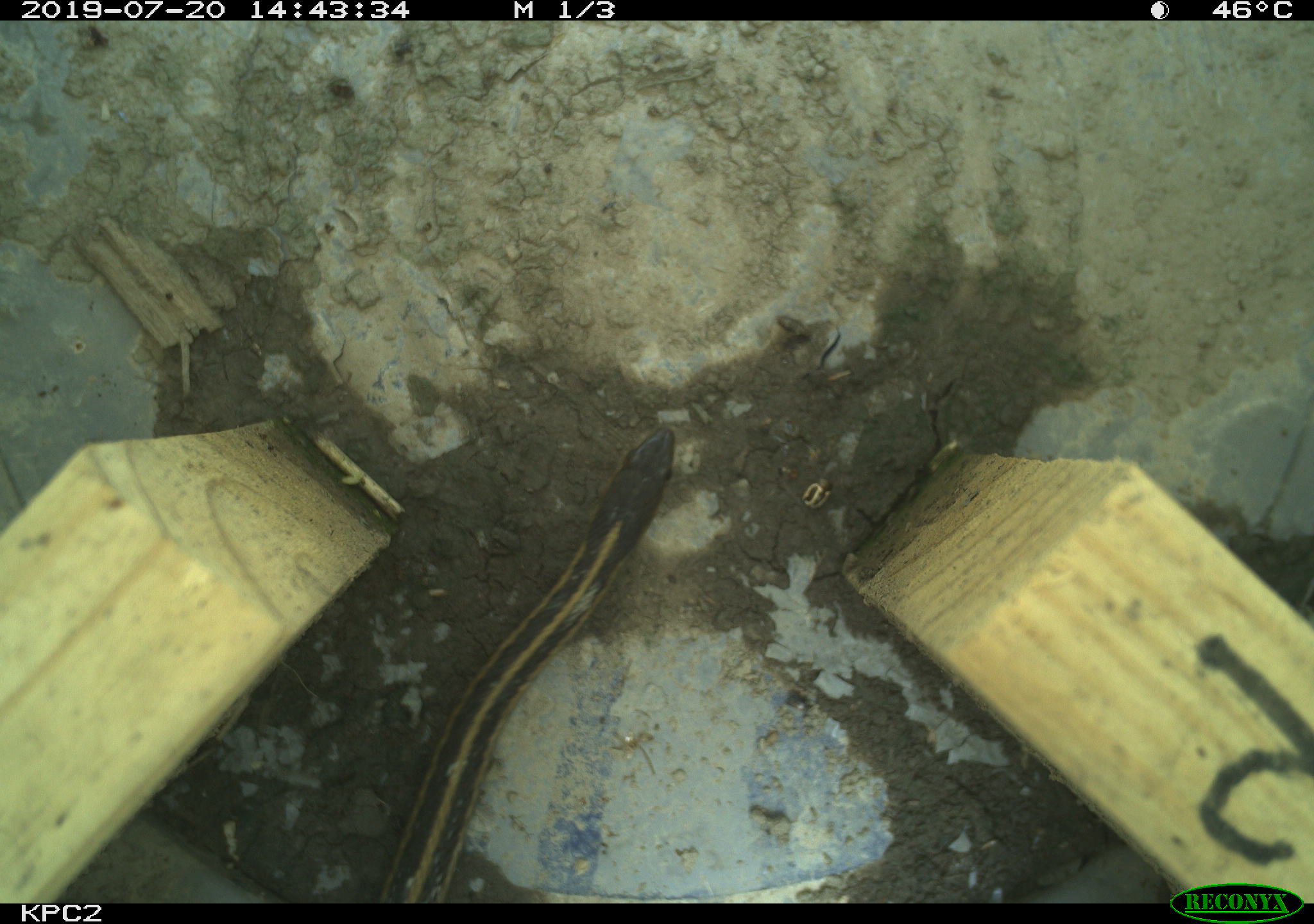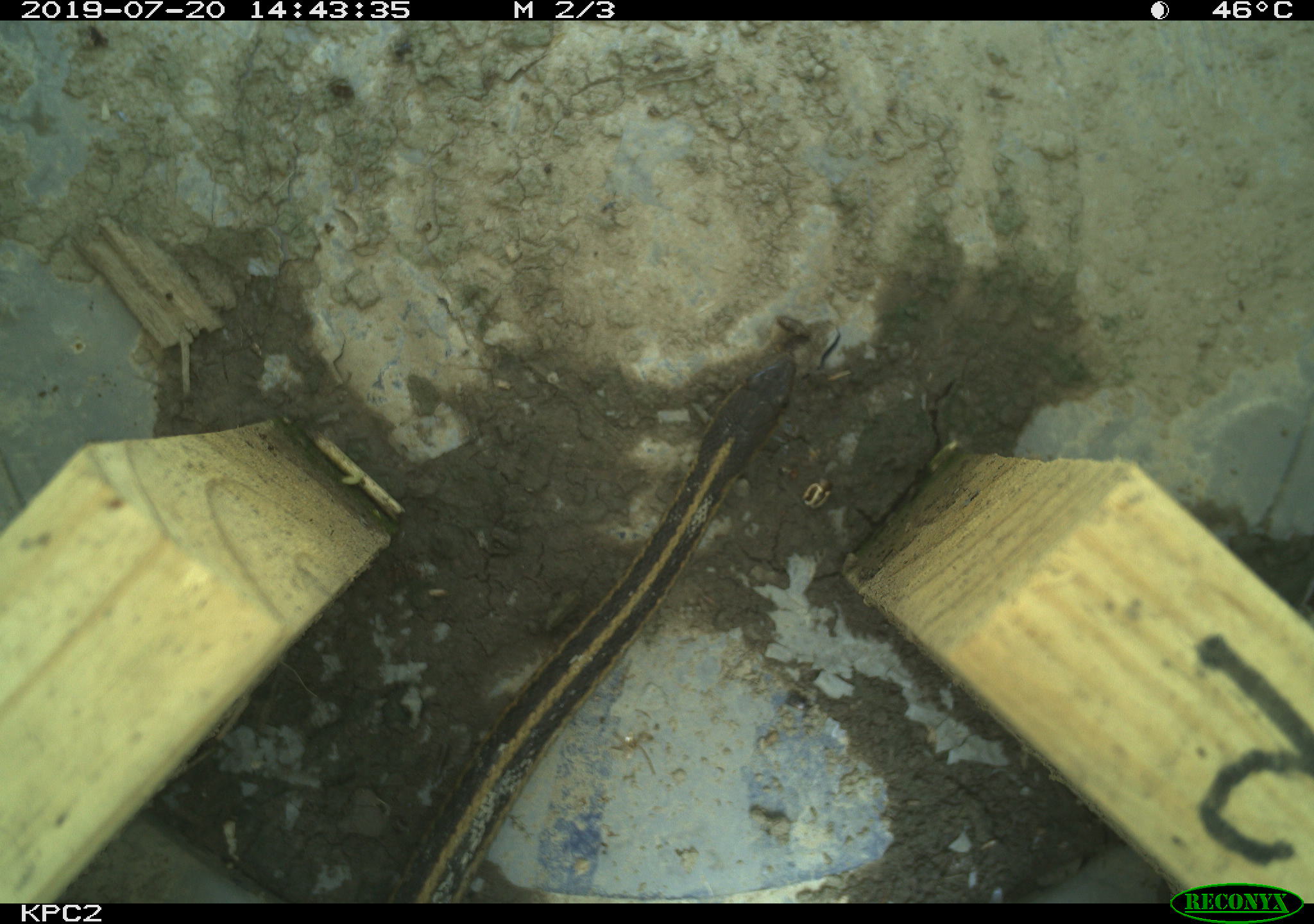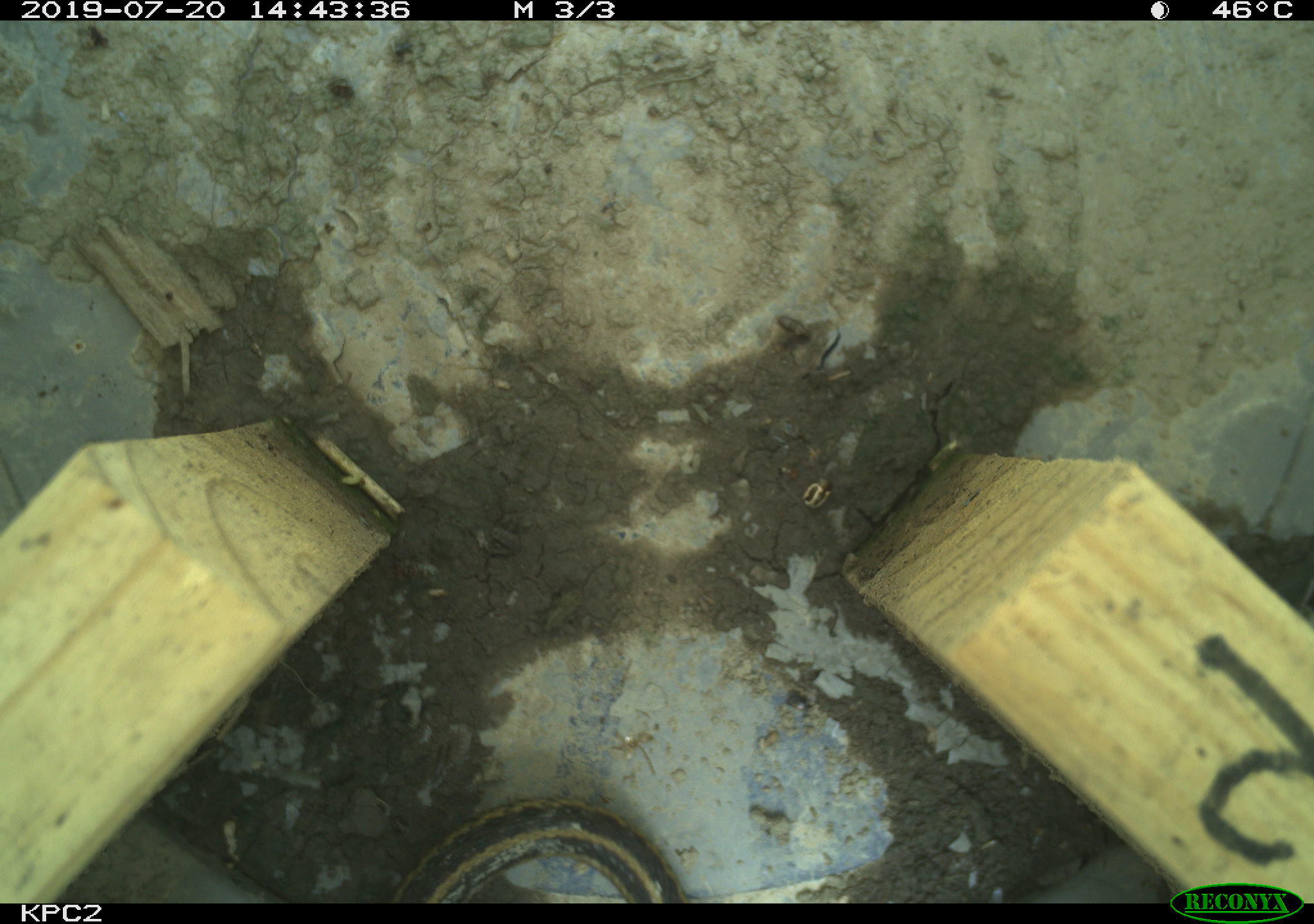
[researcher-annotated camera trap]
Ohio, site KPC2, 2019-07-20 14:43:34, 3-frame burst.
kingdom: Animalia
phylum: Chordata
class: Reptilia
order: Squamata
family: Colubridae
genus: Thamnophis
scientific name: Thamnophis sirtalis sirtalis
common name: eastern gartersnake